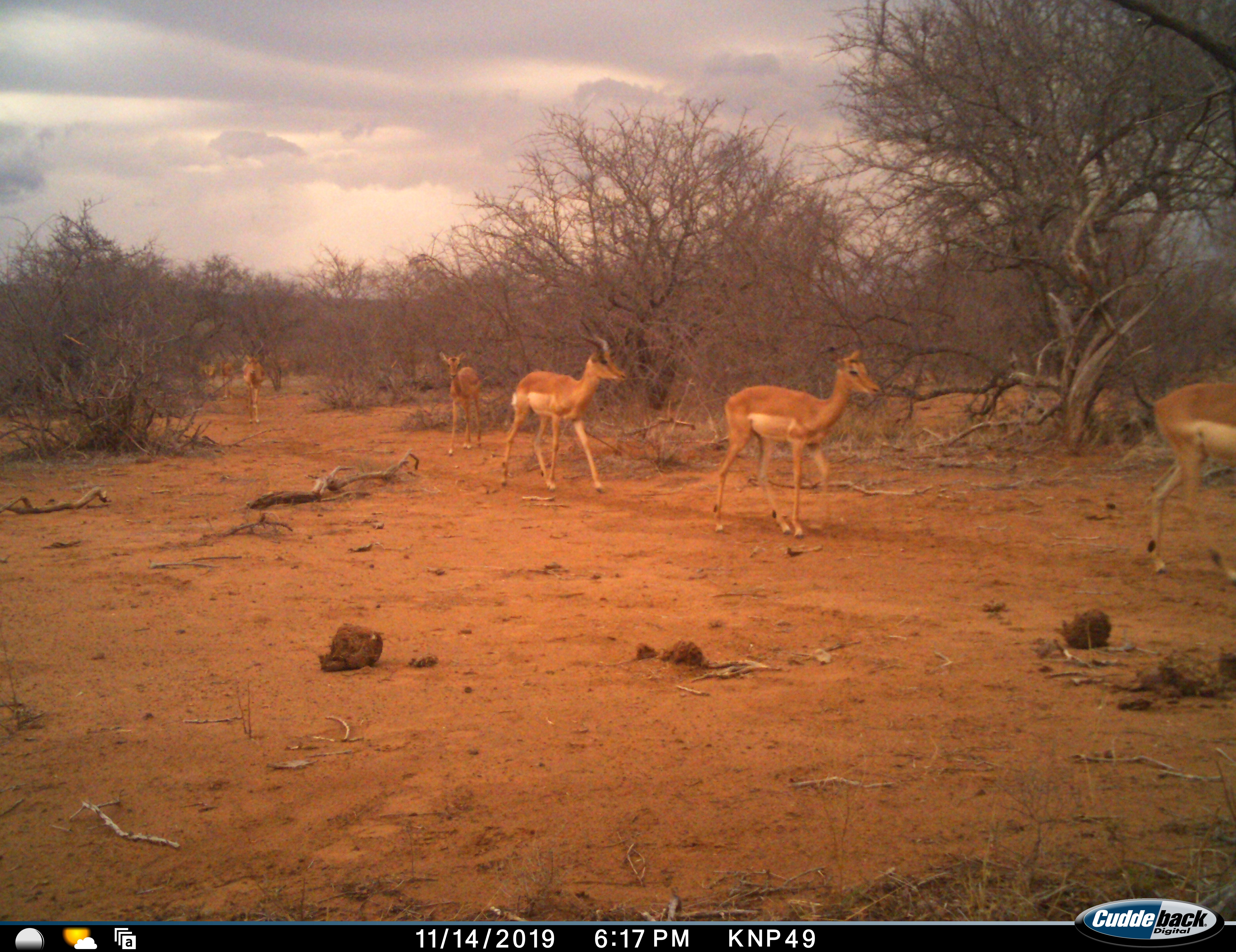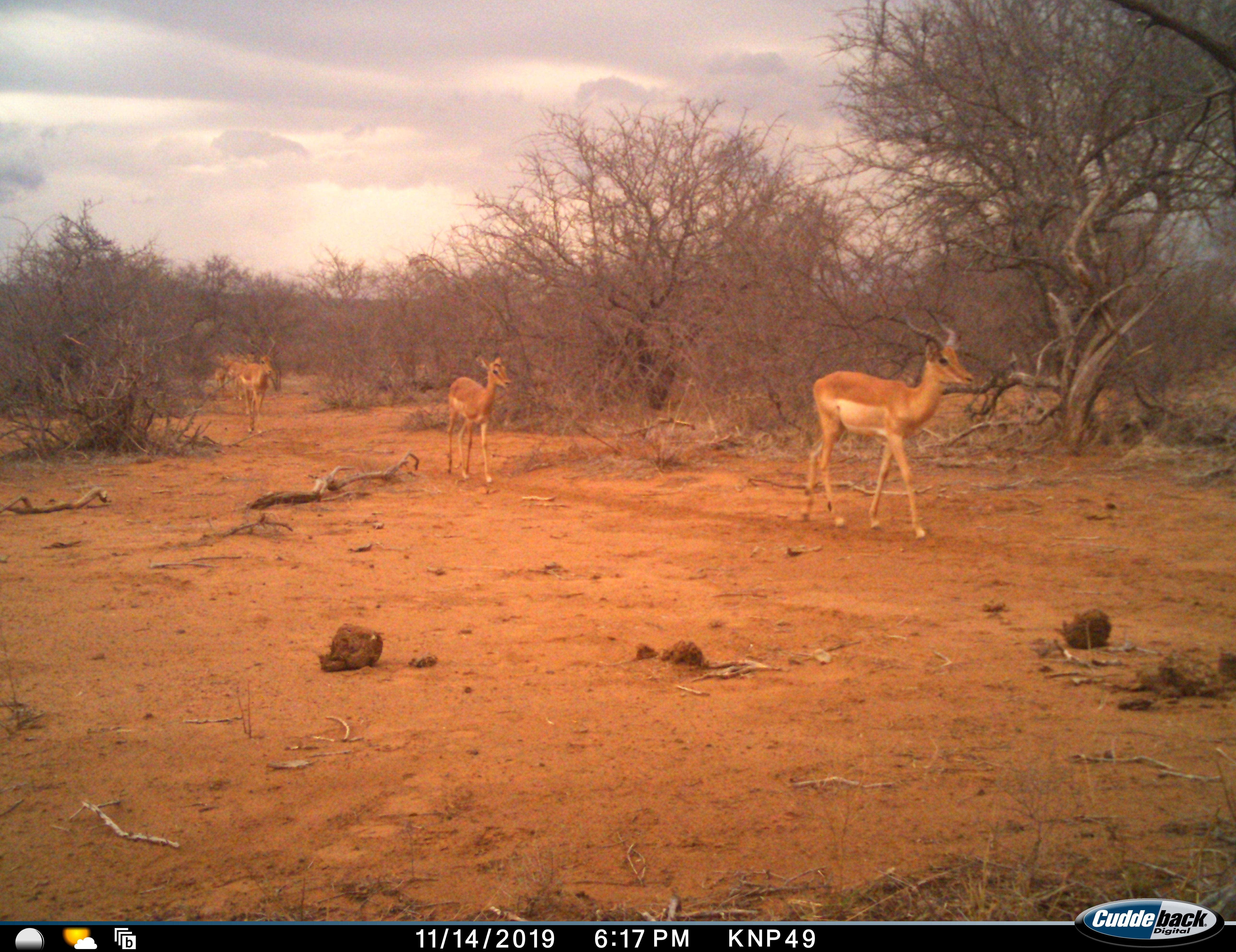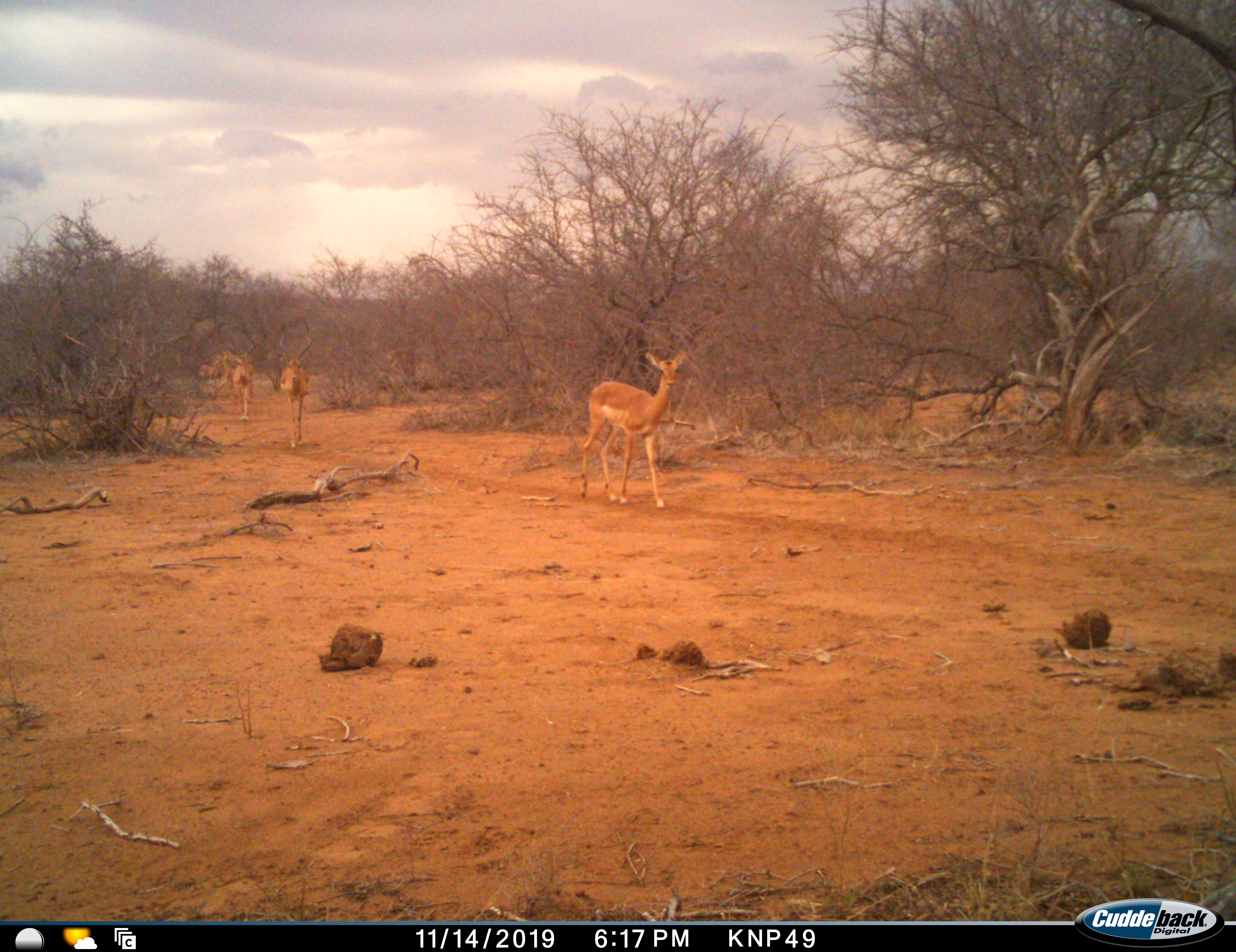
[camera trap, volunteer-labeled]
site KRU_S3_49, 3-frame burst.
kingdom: Animalia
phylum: Chordata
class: Mammalia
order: Artiodactyla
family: Bovidae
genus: Aepyceros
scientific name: Aepyceros melampus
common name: impala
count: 9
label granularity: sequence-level